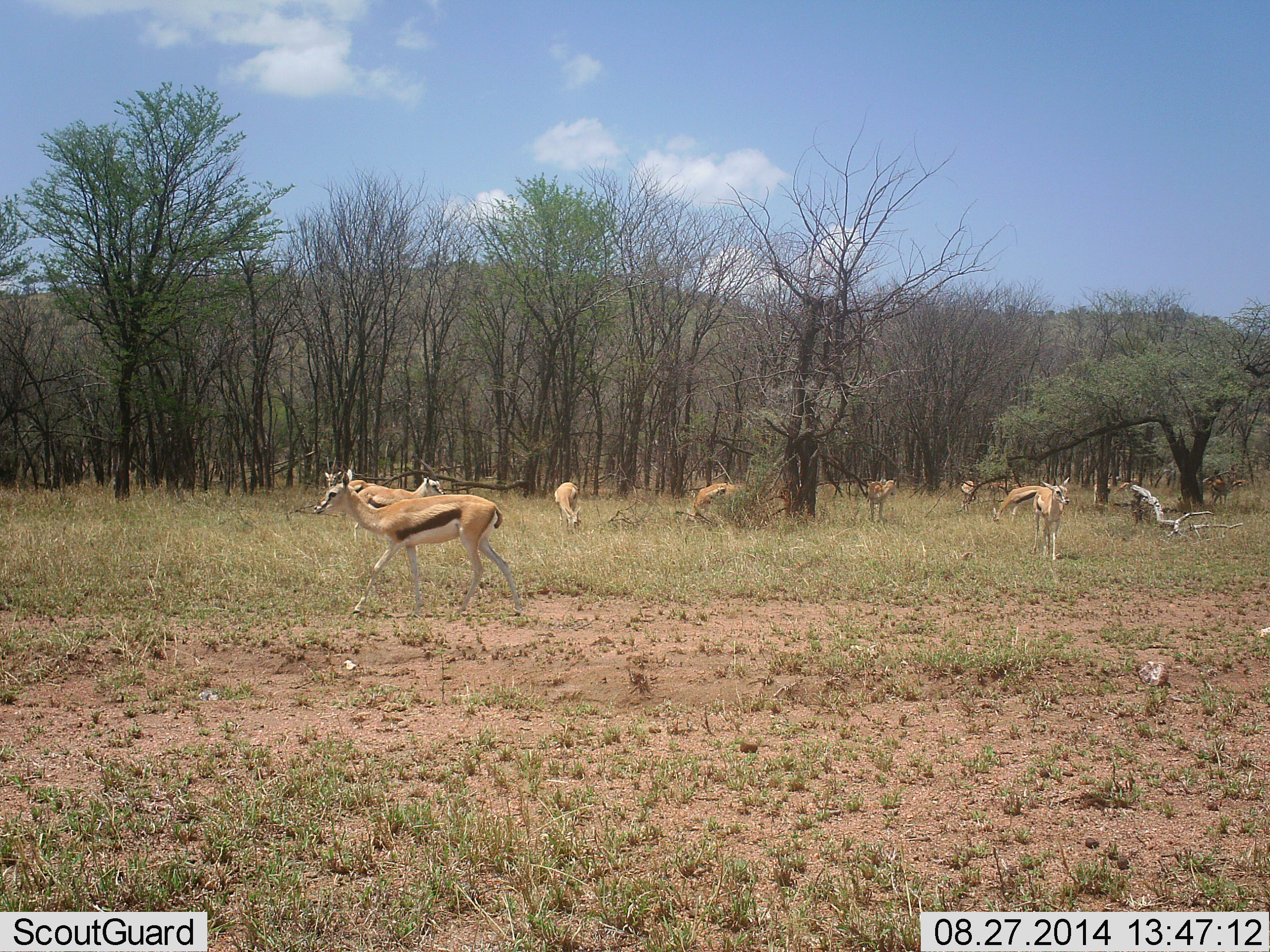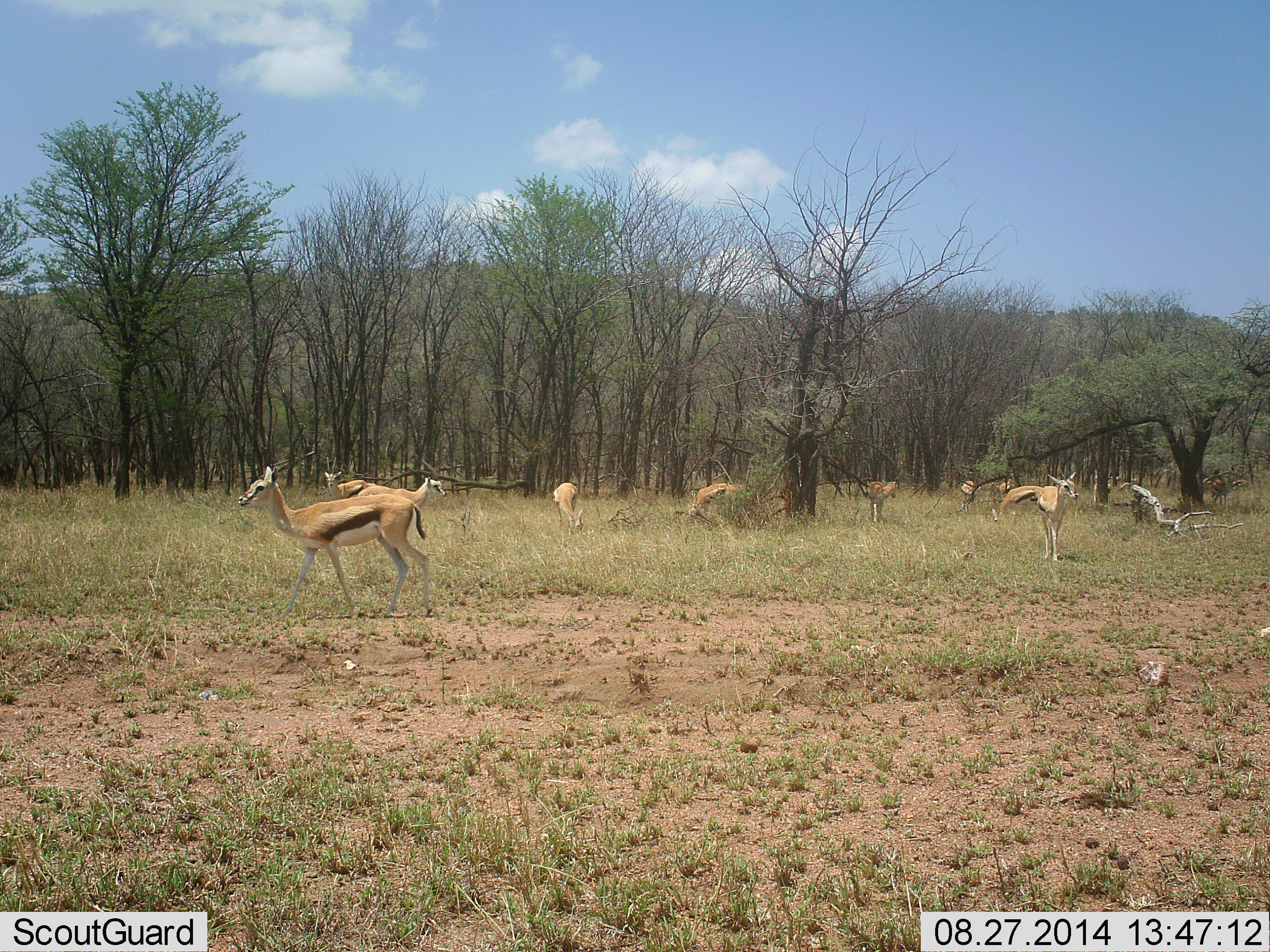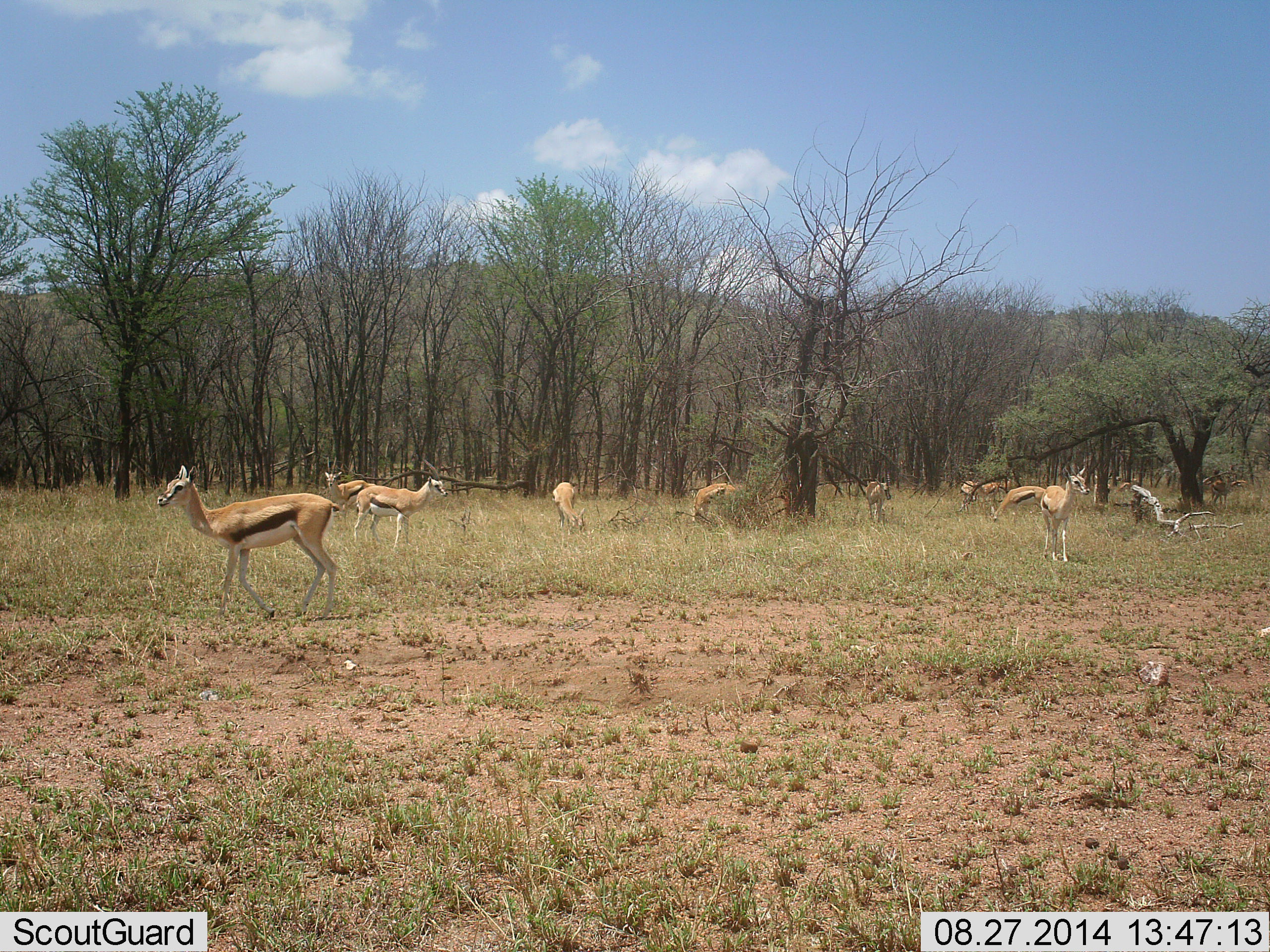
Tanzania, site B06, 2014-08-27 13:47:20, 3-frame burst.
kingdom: Animalia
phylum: Chordata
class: Mammalia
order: Artiodactyla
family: Bovidae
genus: Eudorcas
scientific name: Eudorcas thomsonii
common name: thomson's gazelle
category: gazellethomsons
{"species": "gazellethomsons (thomson's gazelle) (Eudorcas thomsonii)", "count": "10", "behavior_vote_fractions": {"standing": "70%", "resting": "20%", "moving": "80%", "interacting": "0%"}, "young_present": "10%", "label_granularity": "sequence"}